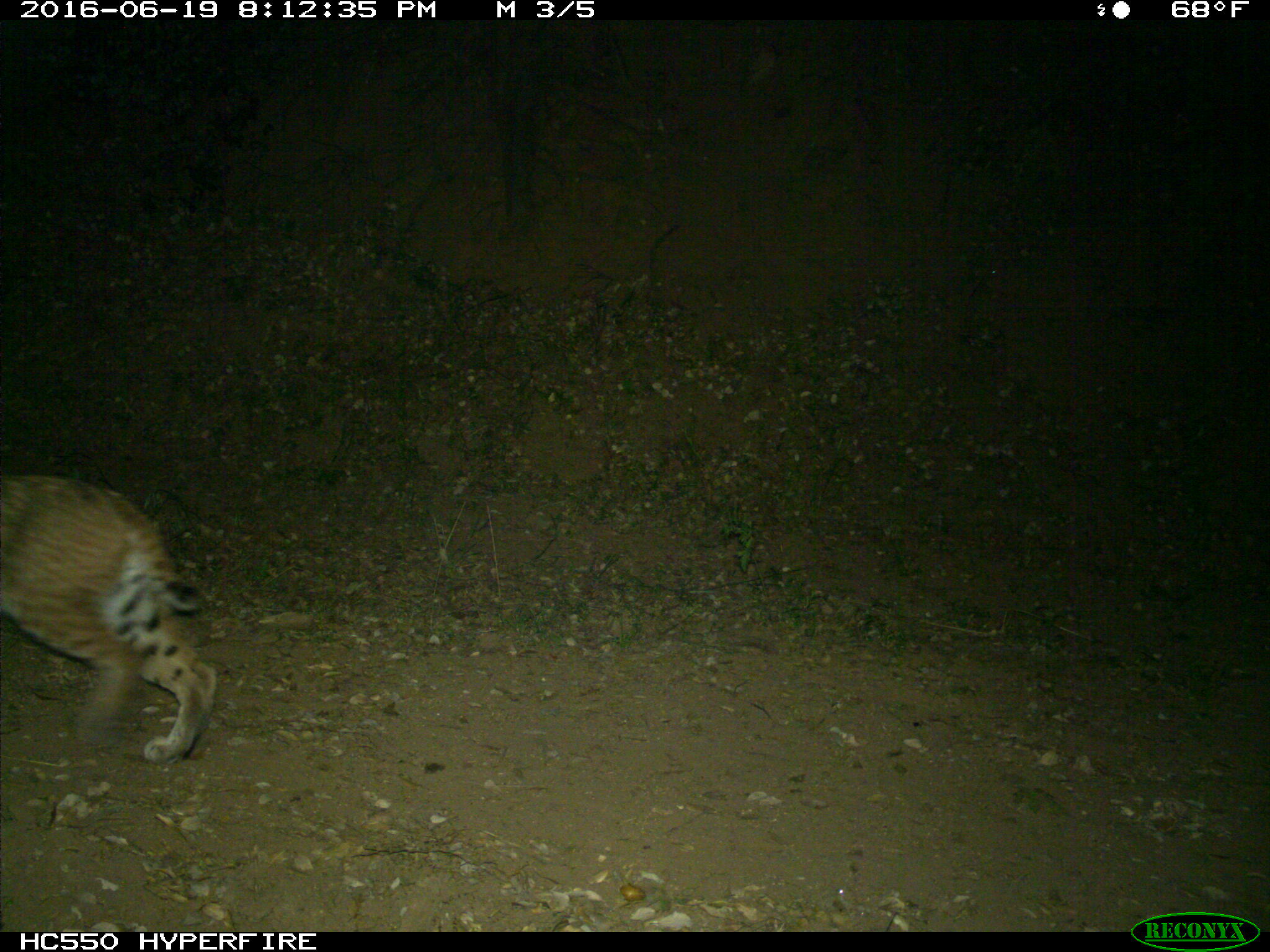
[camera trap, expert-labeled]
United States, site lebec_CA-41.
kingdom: Animalia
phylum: Chordata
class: Mammalia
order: Carnivora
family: Felidae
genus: Lynx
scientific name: Lynx rufus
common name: bobcat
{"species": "Lynx rufus (bobcat)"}